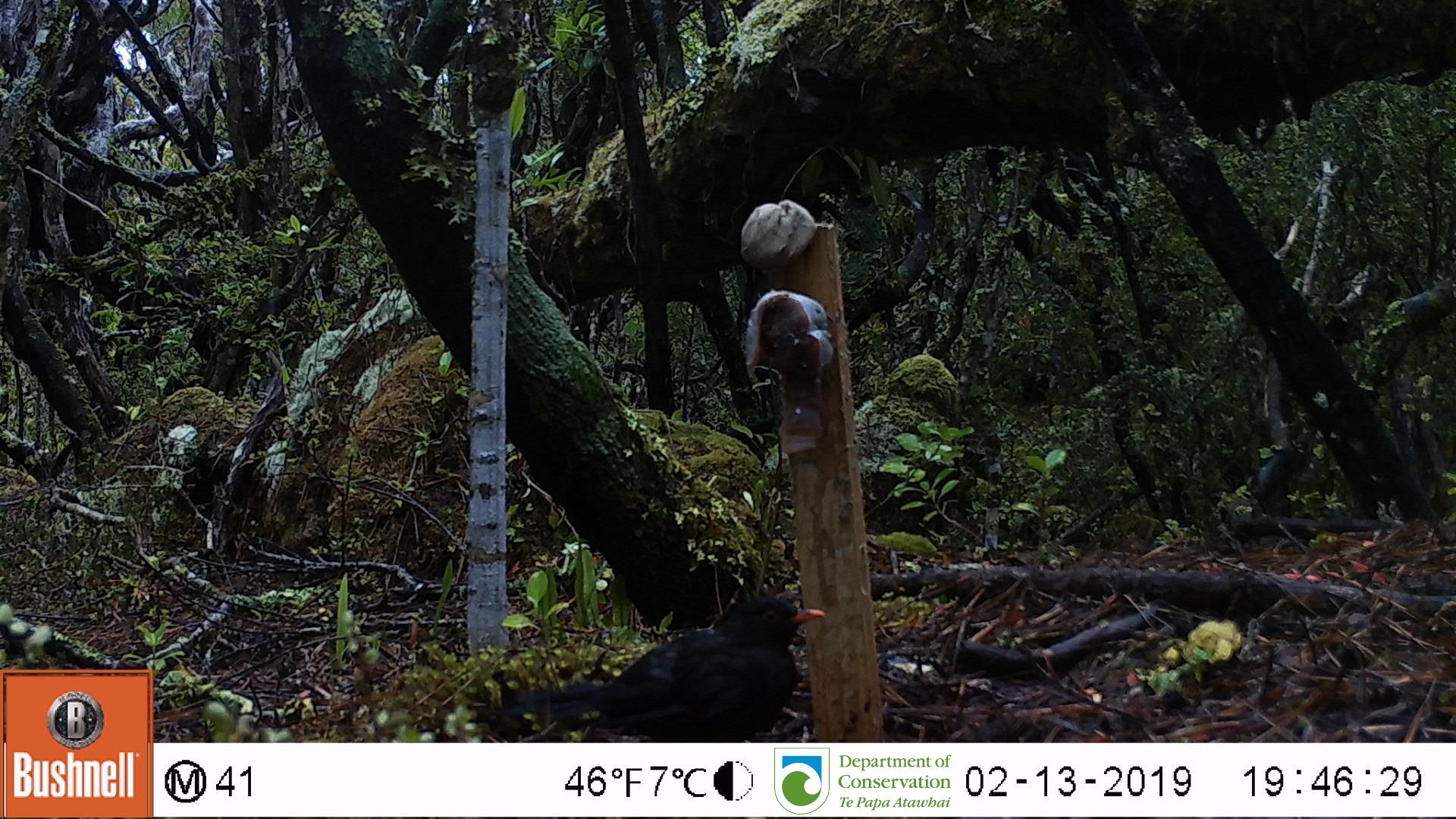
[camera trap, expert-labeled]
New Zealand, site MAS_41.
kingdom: Animalia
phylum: Chordata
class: Aves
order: Passeriformes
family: Turdidae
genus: Turdus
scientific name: Turdus merula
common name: eurasian blackbird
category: blackbird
Blackbird (eurasian blackbird) (Turdus merula).